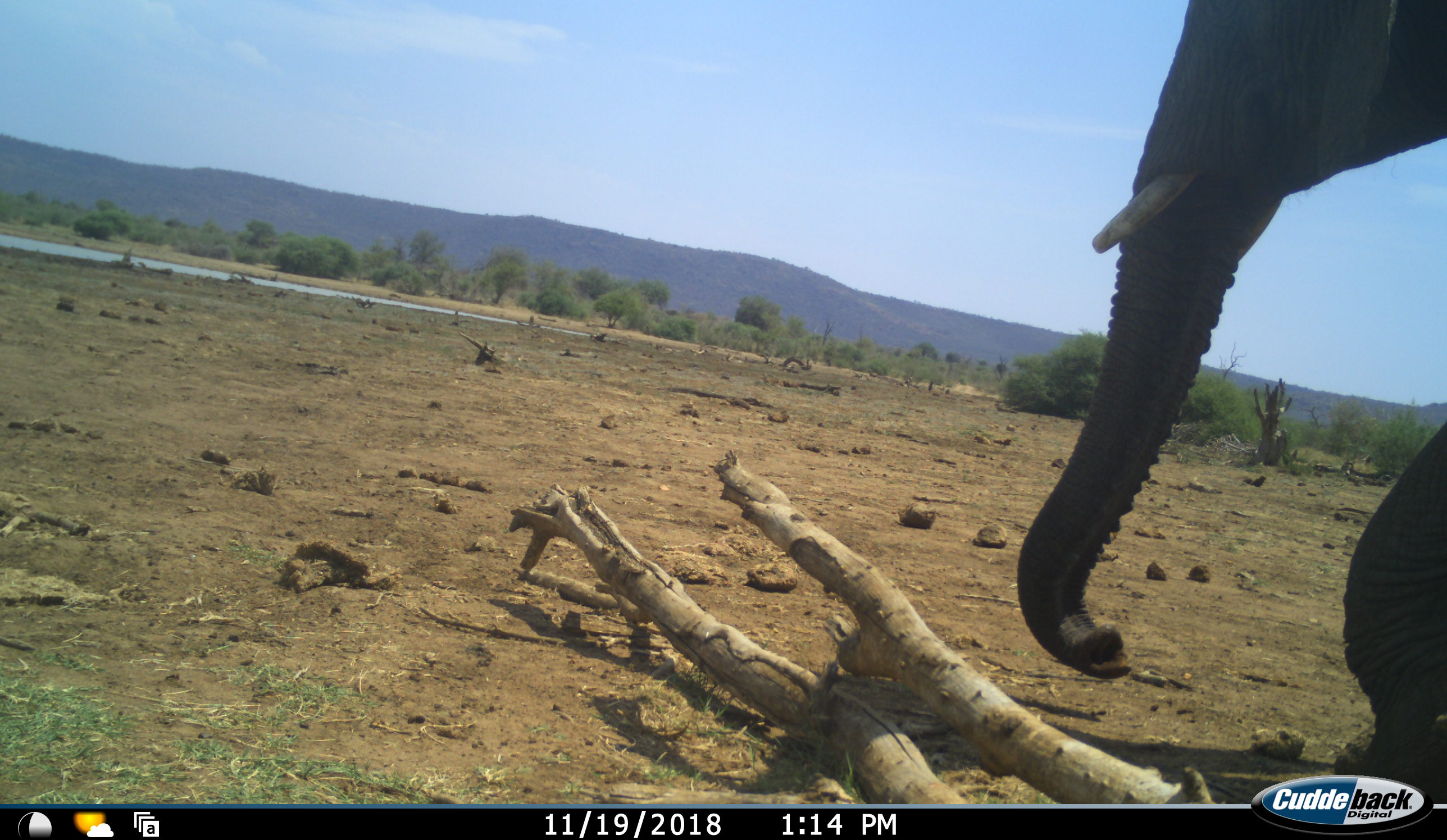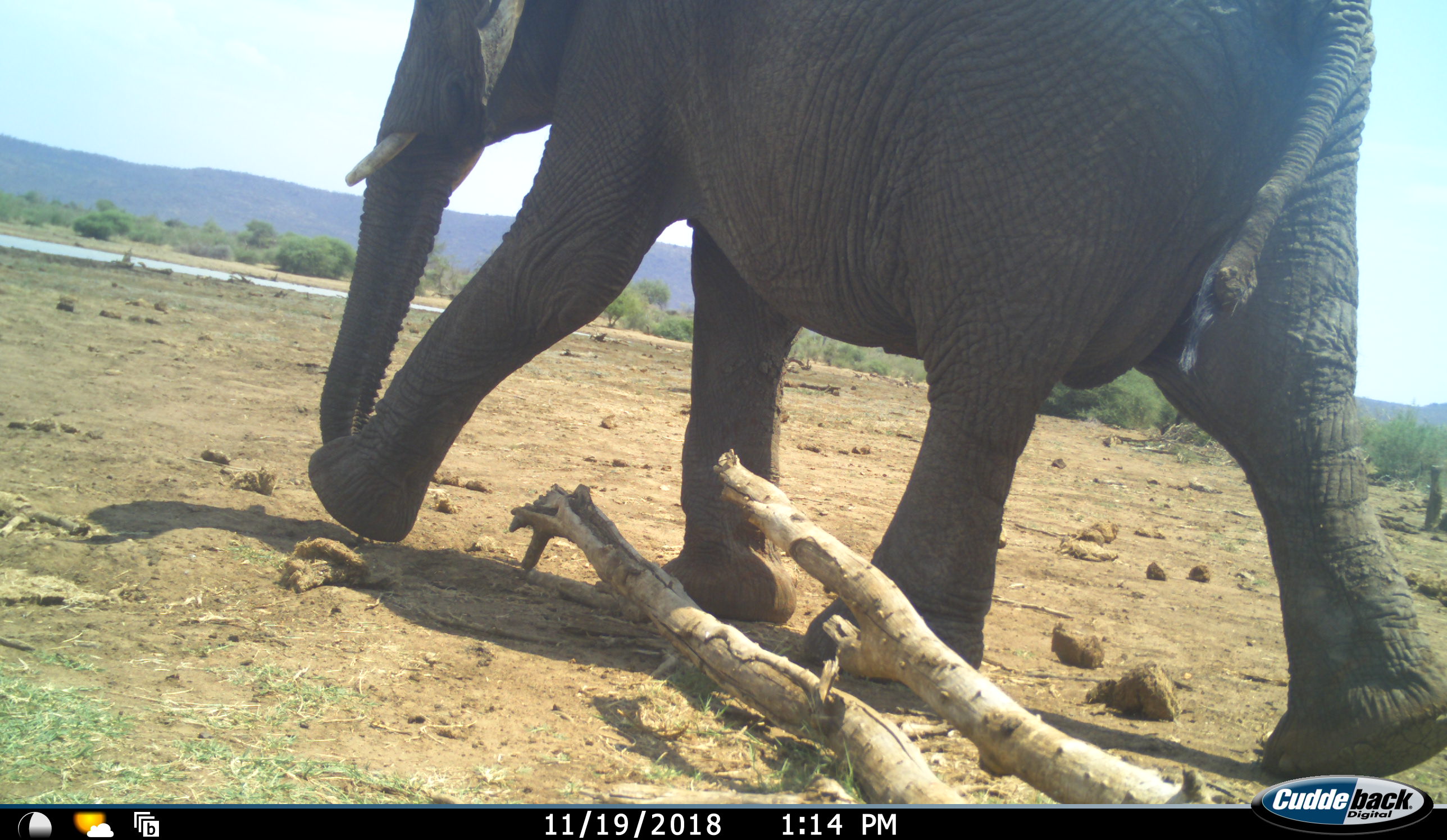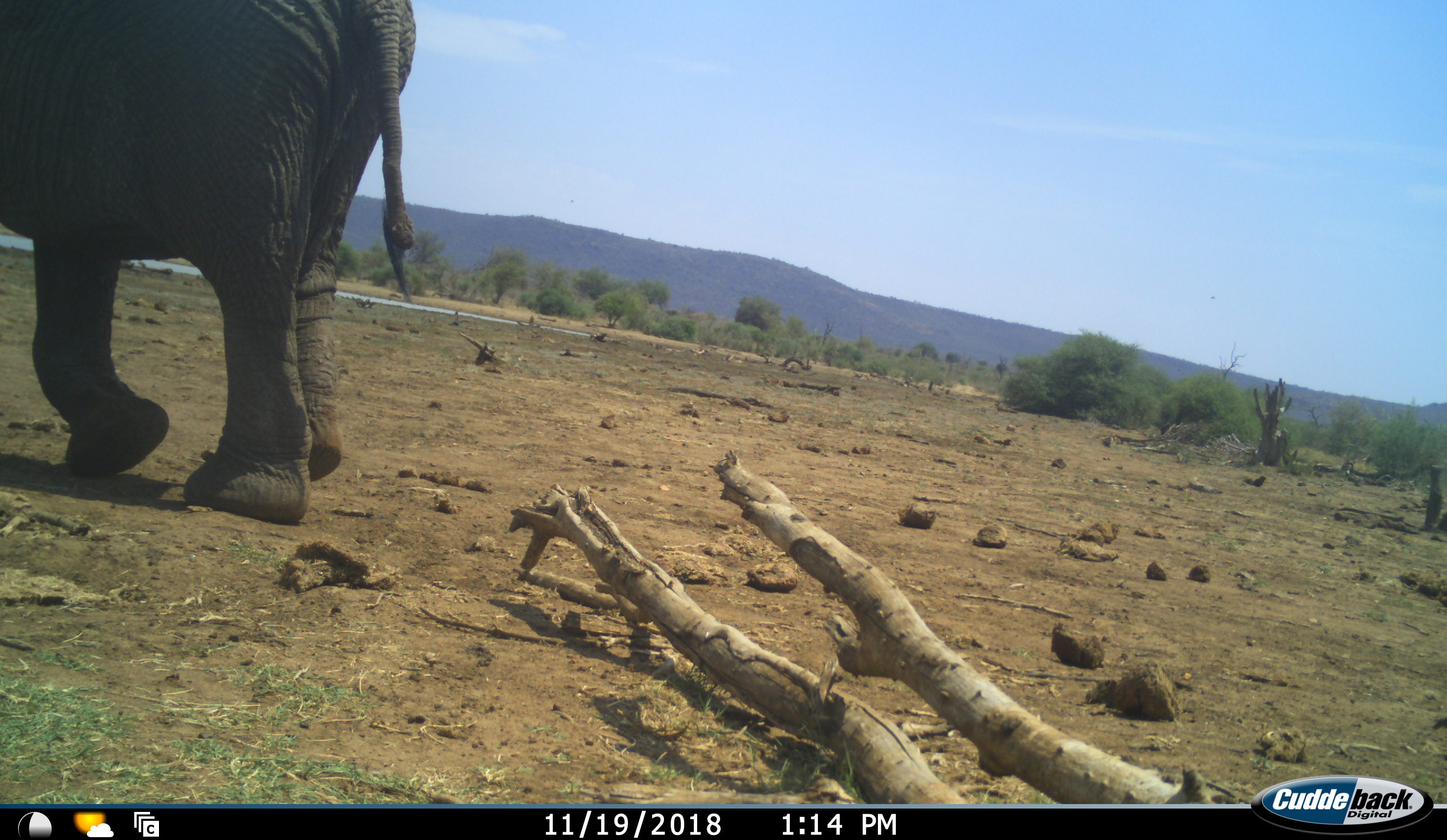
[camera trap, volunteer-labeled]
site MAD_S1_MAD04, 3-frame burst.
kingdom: Animalia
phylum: Chordata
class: Mammalia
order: Proboscidea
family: Elephantidae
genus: Loxodonta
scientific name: Loxodonta africana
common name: african bush elephant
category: elephant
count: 1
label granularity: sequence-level